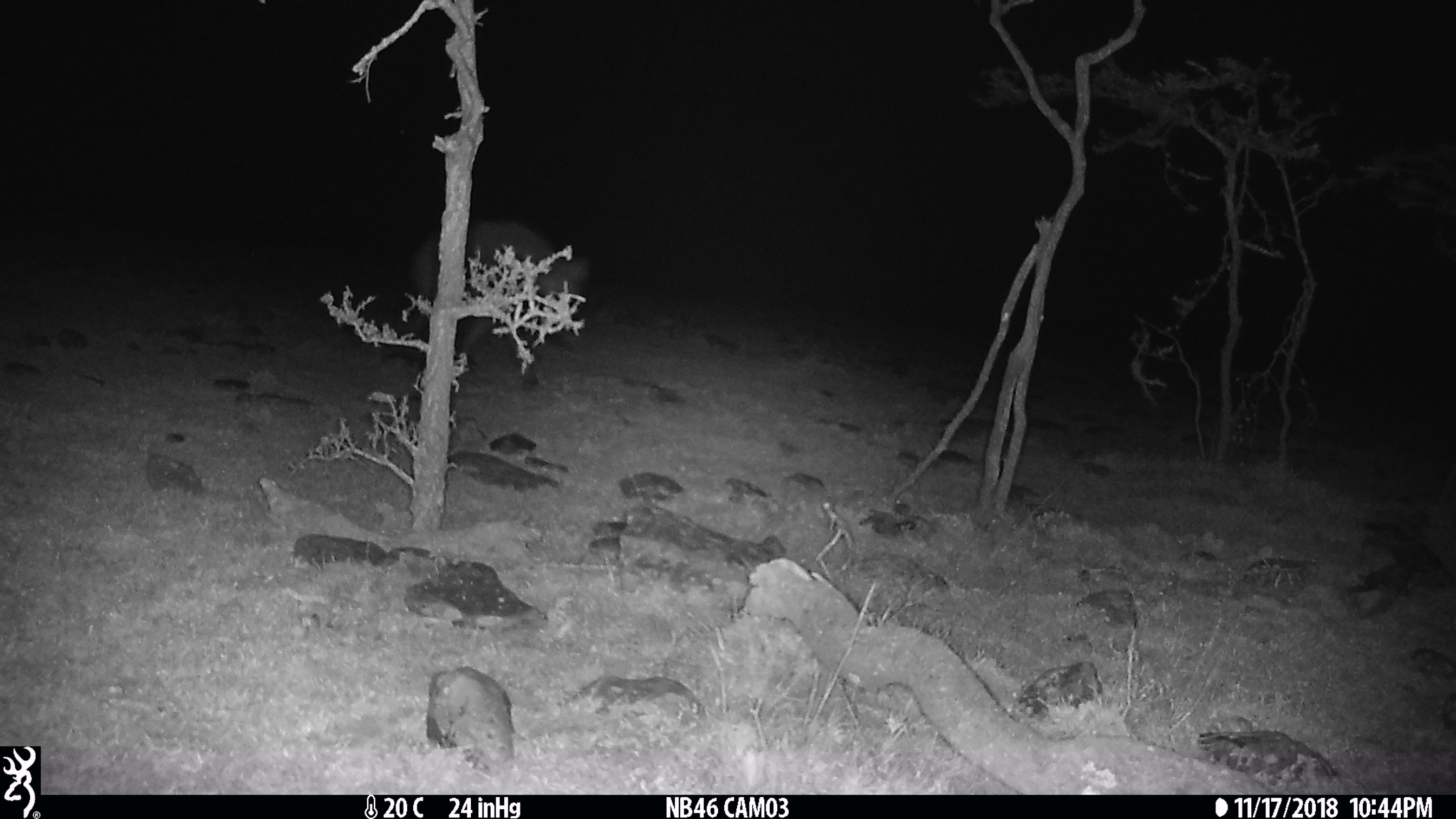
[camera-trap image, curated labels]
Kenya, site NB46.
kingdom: Animalia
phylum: Chordata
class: Mammalia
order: Carnivora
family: Hyaenidae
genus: Crocuta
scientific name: Crocuta crocuta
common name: spotted hyena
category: hyena spotted